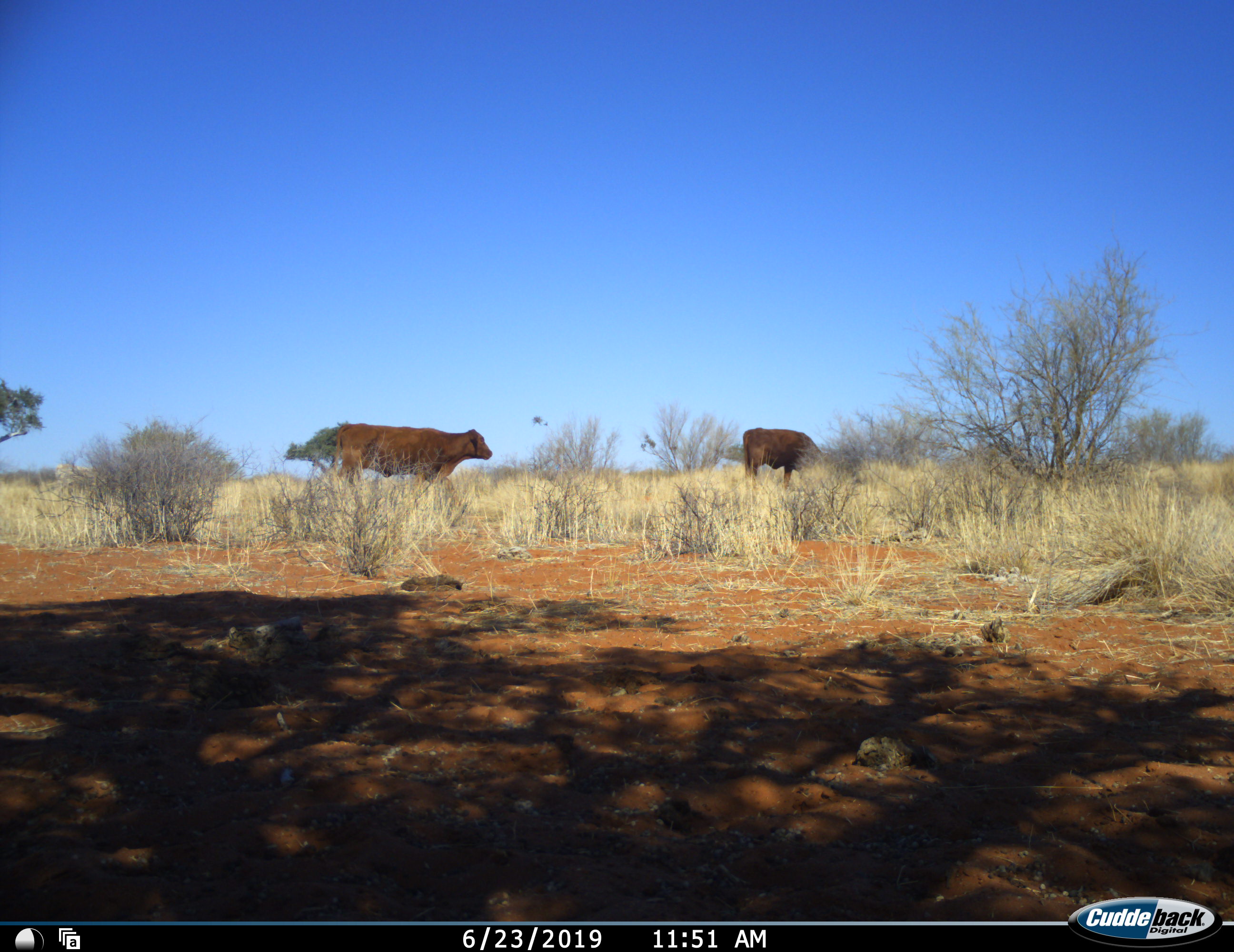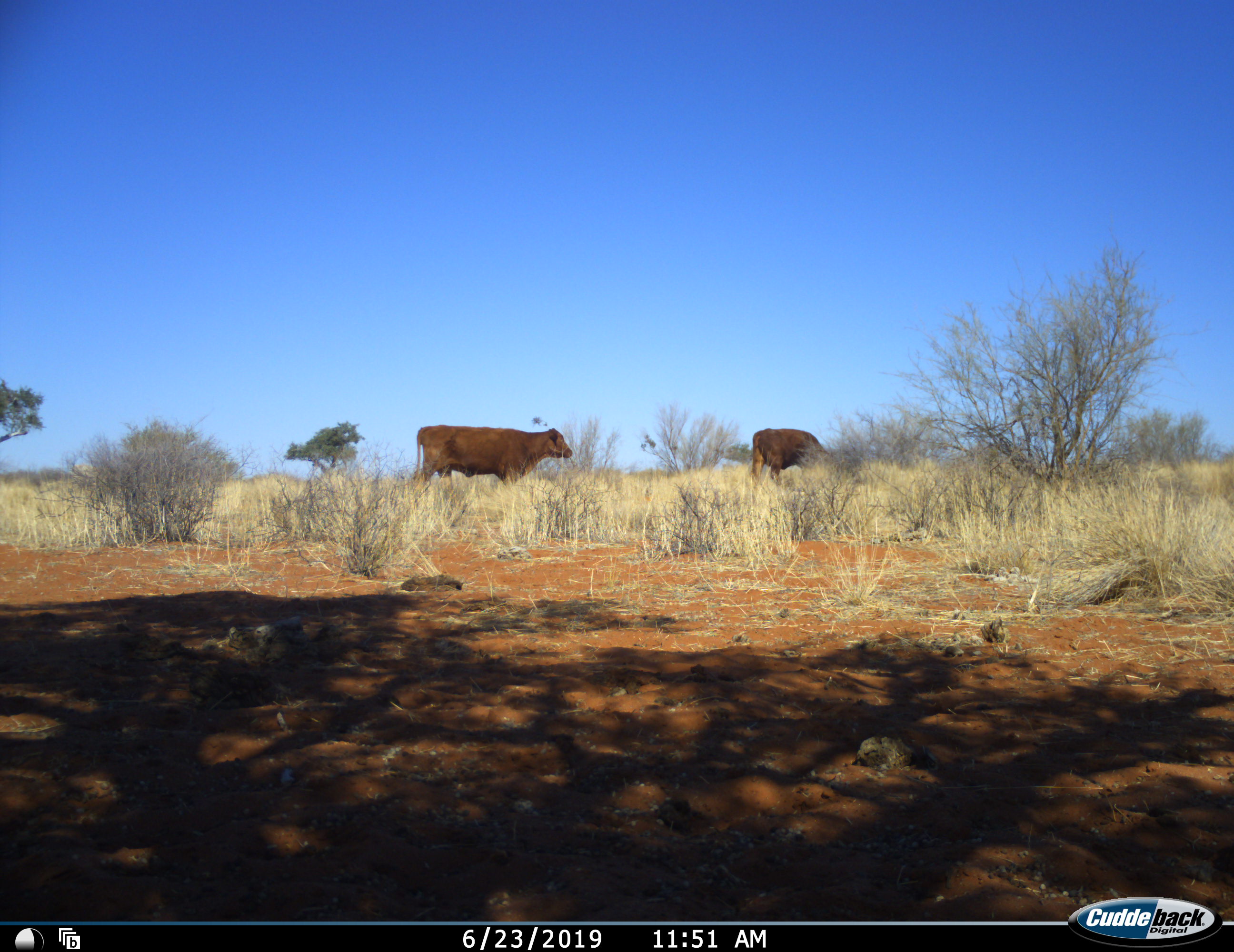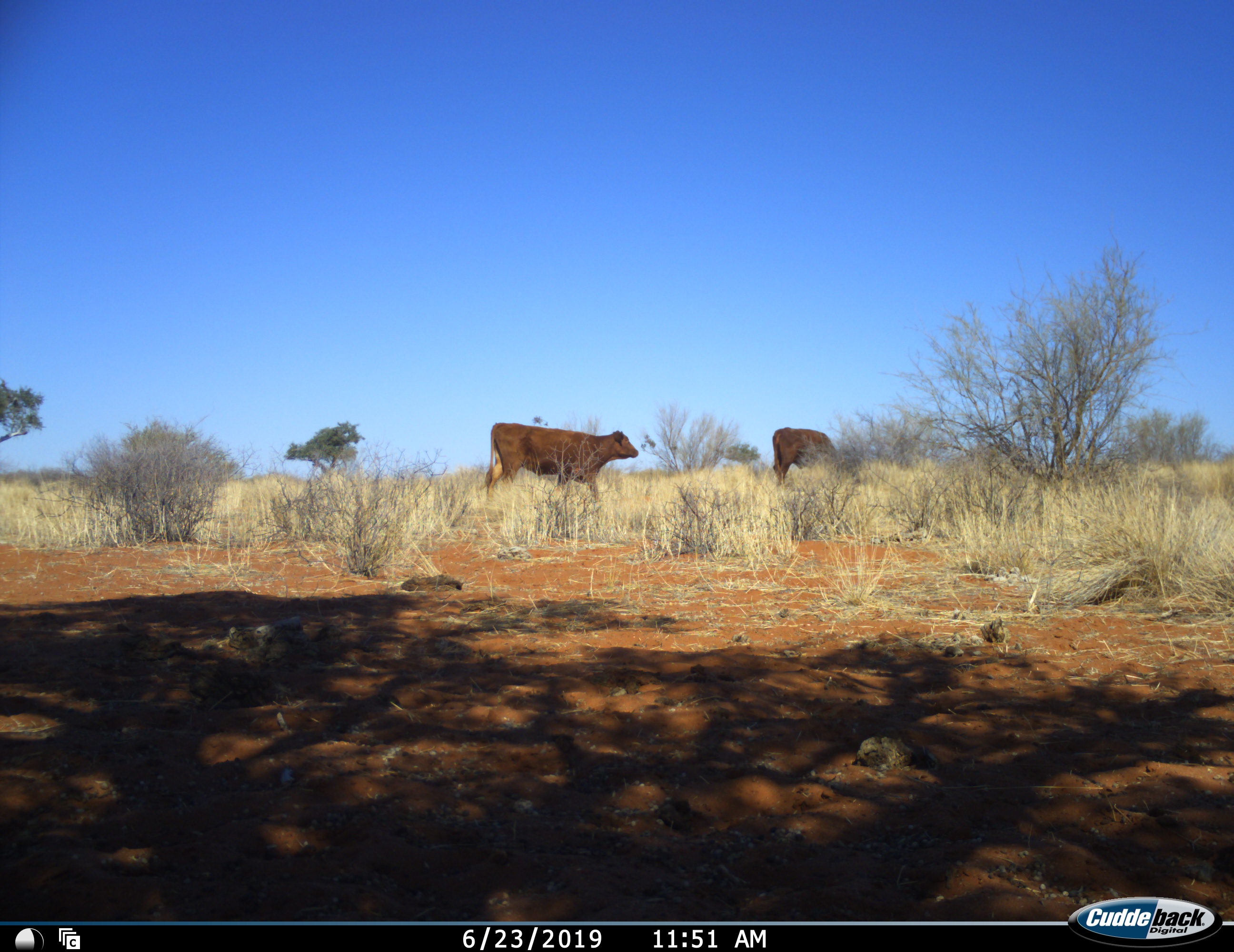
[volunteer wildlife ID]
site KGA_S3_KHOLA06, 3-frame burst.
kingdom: Animalia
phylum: Chordata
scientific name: Vertebrata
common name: domestic animal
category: domesticanimal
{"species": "domesticanimal (domestic animal) (Vertebrata)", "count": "2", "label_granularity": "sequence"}